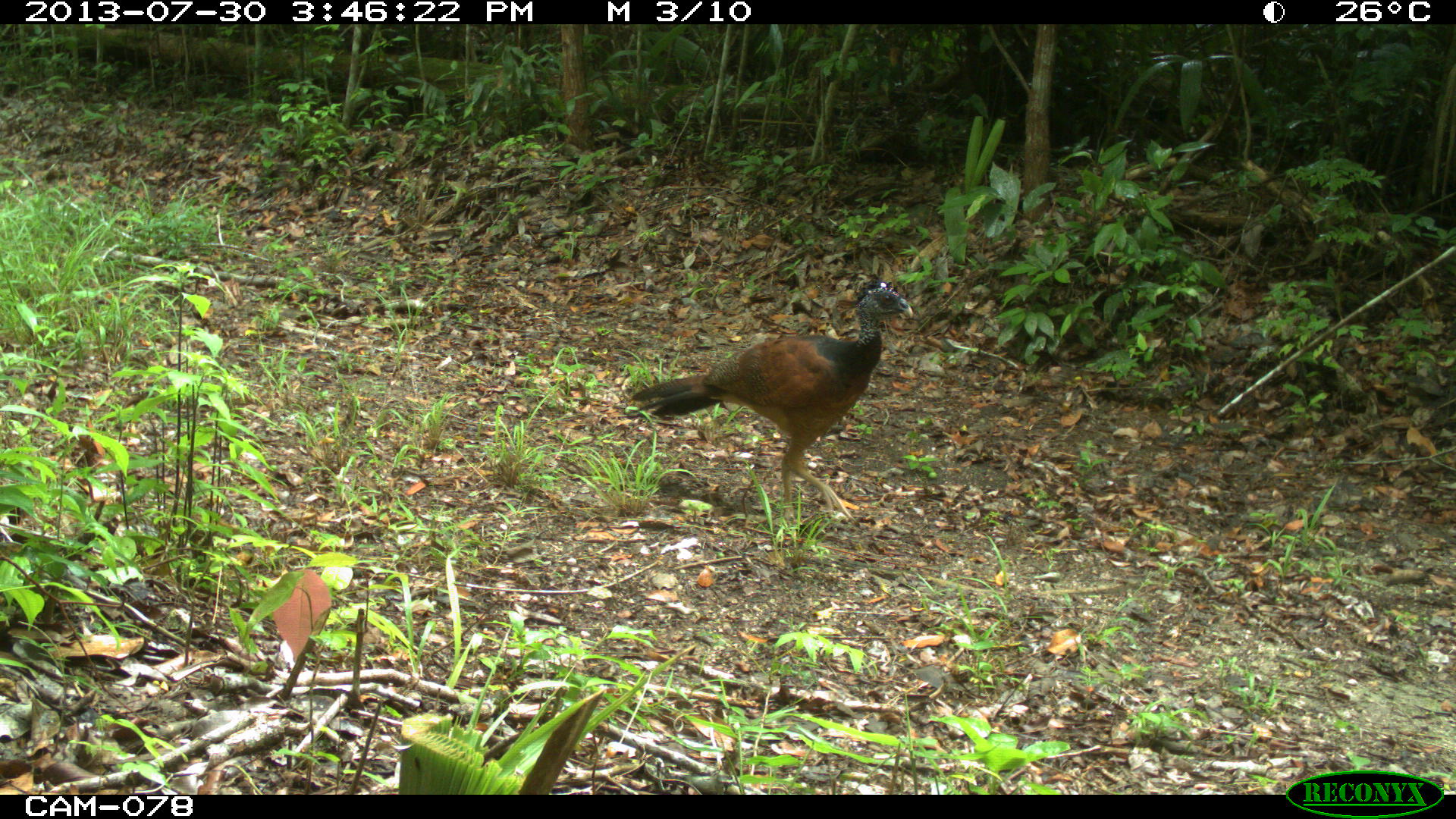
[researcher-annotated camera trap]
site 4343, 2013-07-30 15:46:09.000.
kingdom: Animalia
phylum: Chordata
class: Aves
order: Galliformes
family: Cracidae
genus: Crax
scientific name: Crax rubra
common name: great curassow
Crax rubra (great curassow), count 2, sex female.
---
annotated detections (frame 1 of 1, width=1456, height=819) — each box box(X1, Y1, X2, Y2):
crax rubra: box(630, 281, 913, 521)